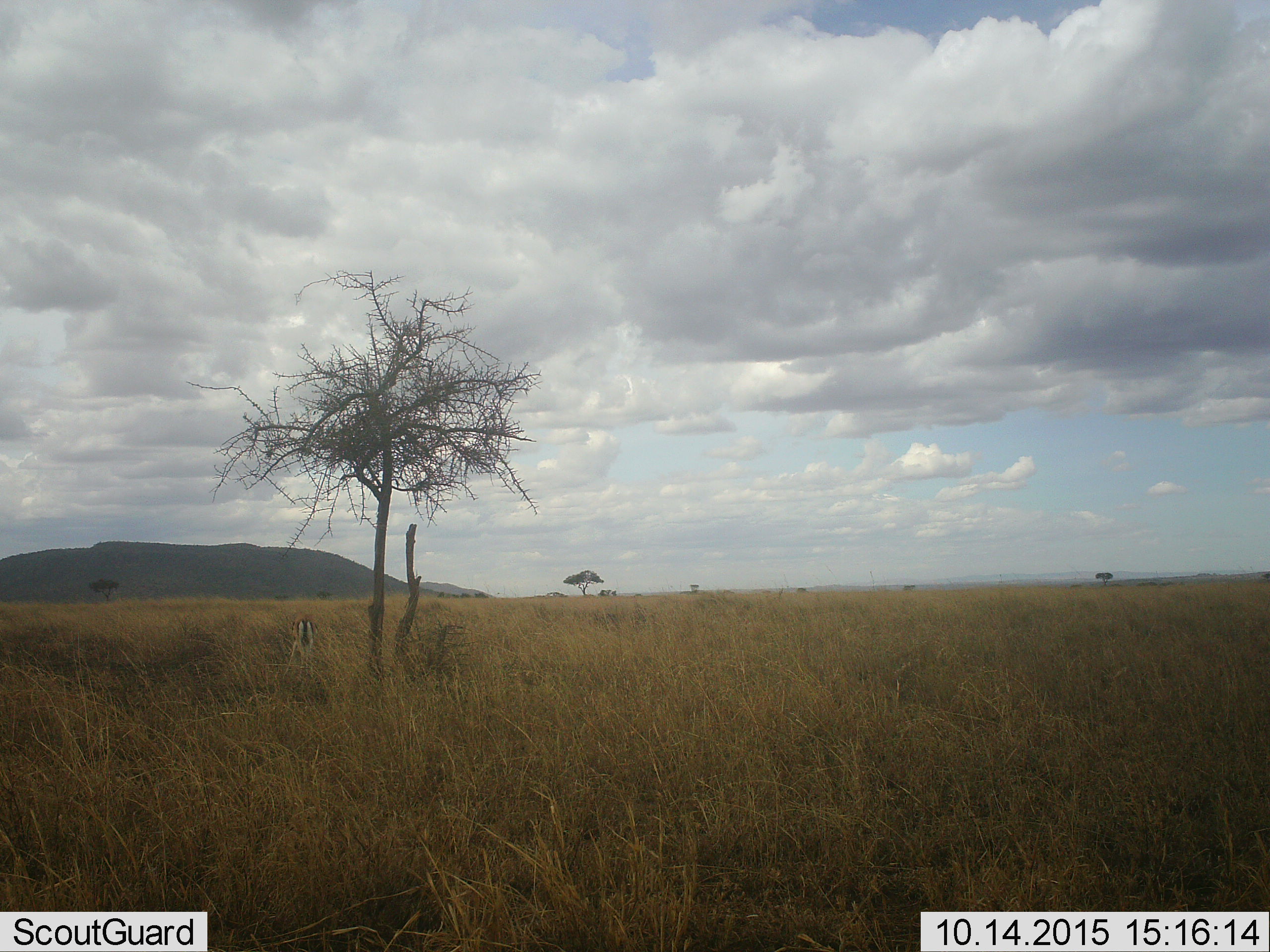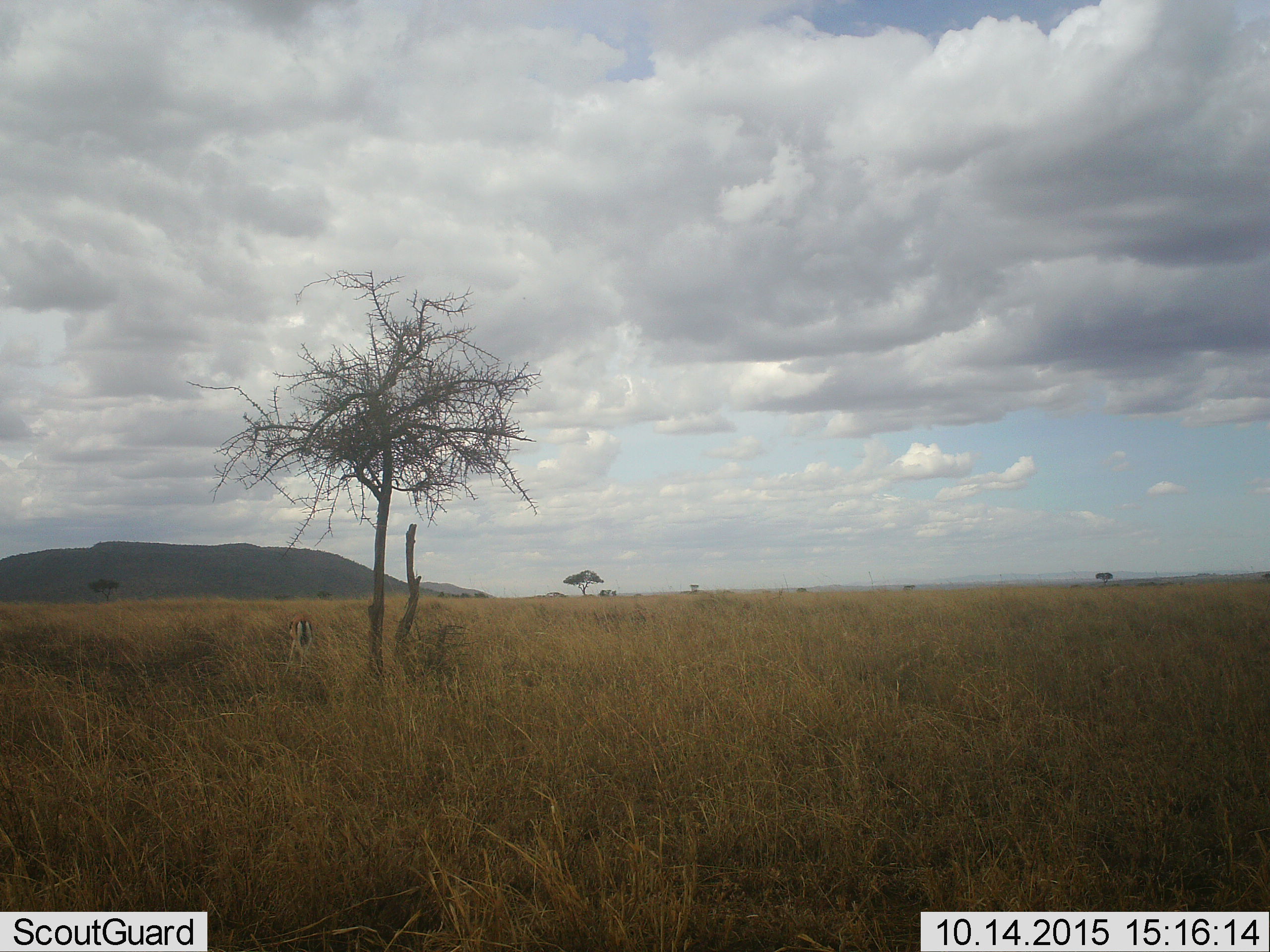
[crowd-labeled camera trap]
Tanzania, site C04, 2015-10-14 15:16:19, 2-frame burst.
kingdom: Animalia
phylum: Chordata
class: Mammalia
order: Artiodactyla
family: Bovidae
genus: Eudorcas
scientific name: Eudorcas thomsonii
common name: thomson's gazelle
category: gazellethomsons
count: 1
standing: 43%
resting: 0%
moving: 7%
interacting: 0%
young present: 0%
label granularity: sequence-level